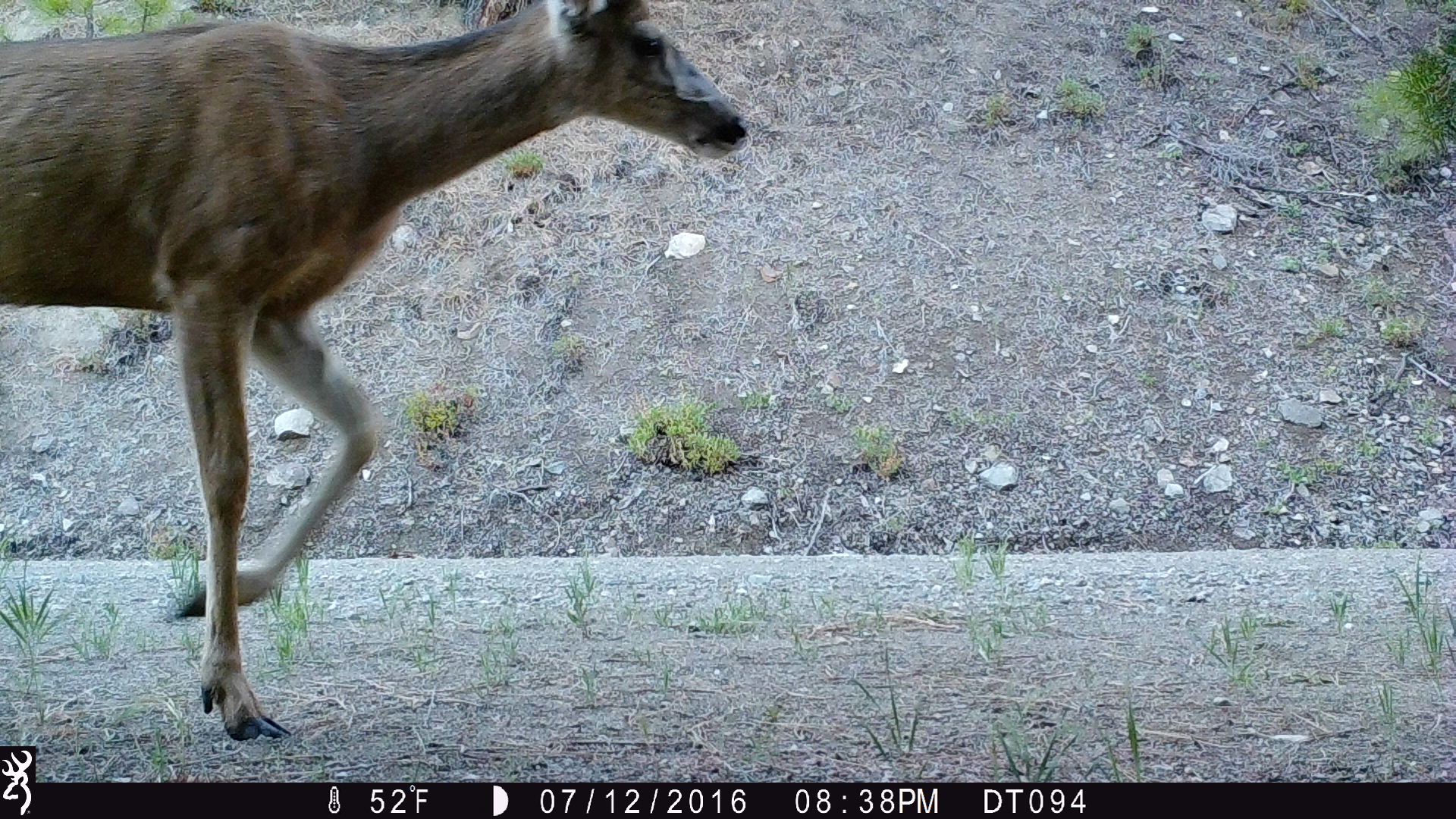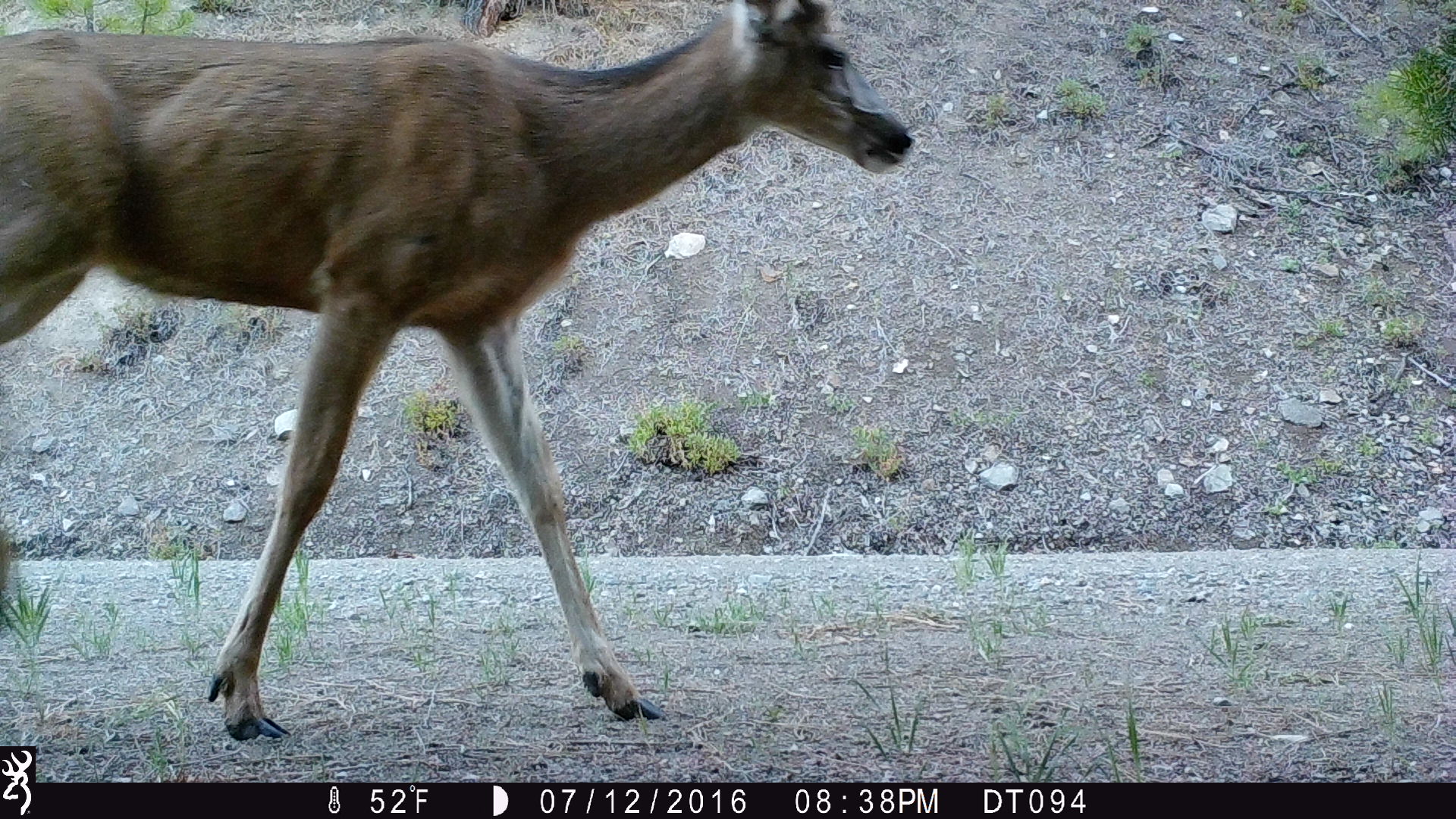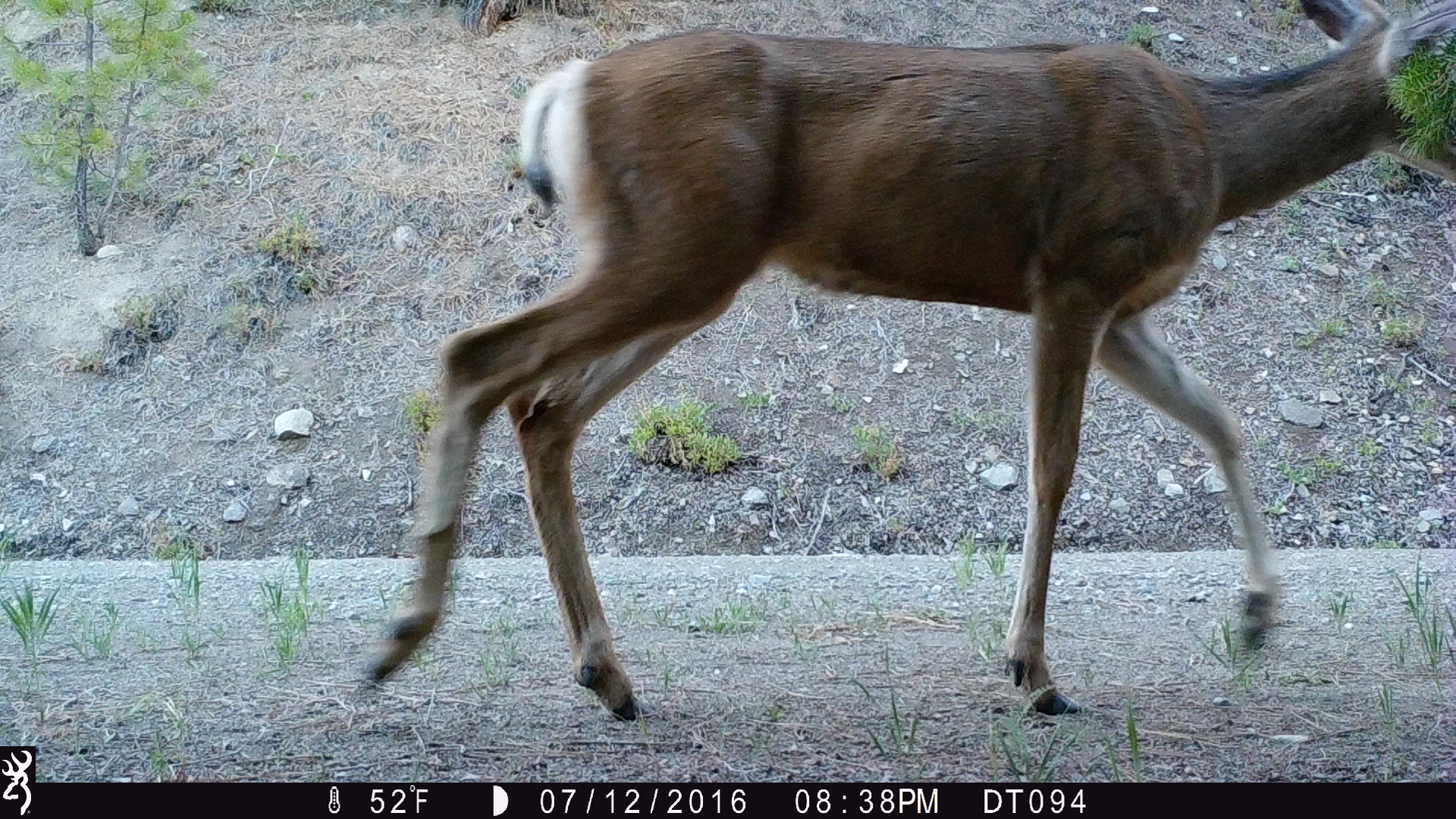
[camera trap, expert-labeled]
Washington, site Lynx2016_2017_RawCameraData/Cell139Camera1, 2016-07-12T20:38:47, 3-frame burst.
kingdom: Animalia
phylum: Chordata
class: Mammalia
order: Artiodactyla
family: Cervidae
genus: Odocoileus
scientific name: Odocoileus hemionus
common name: mule deer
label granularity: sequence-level